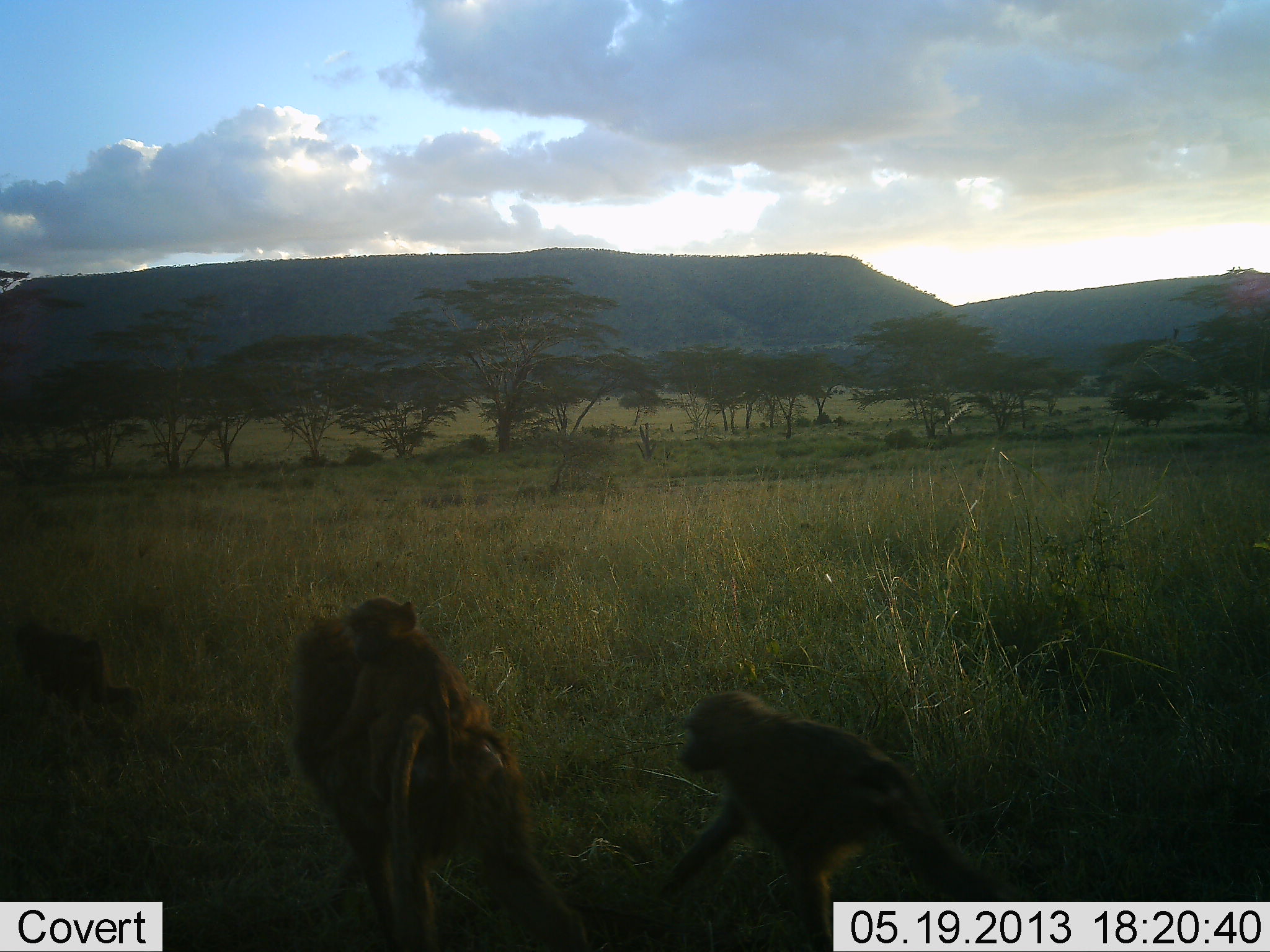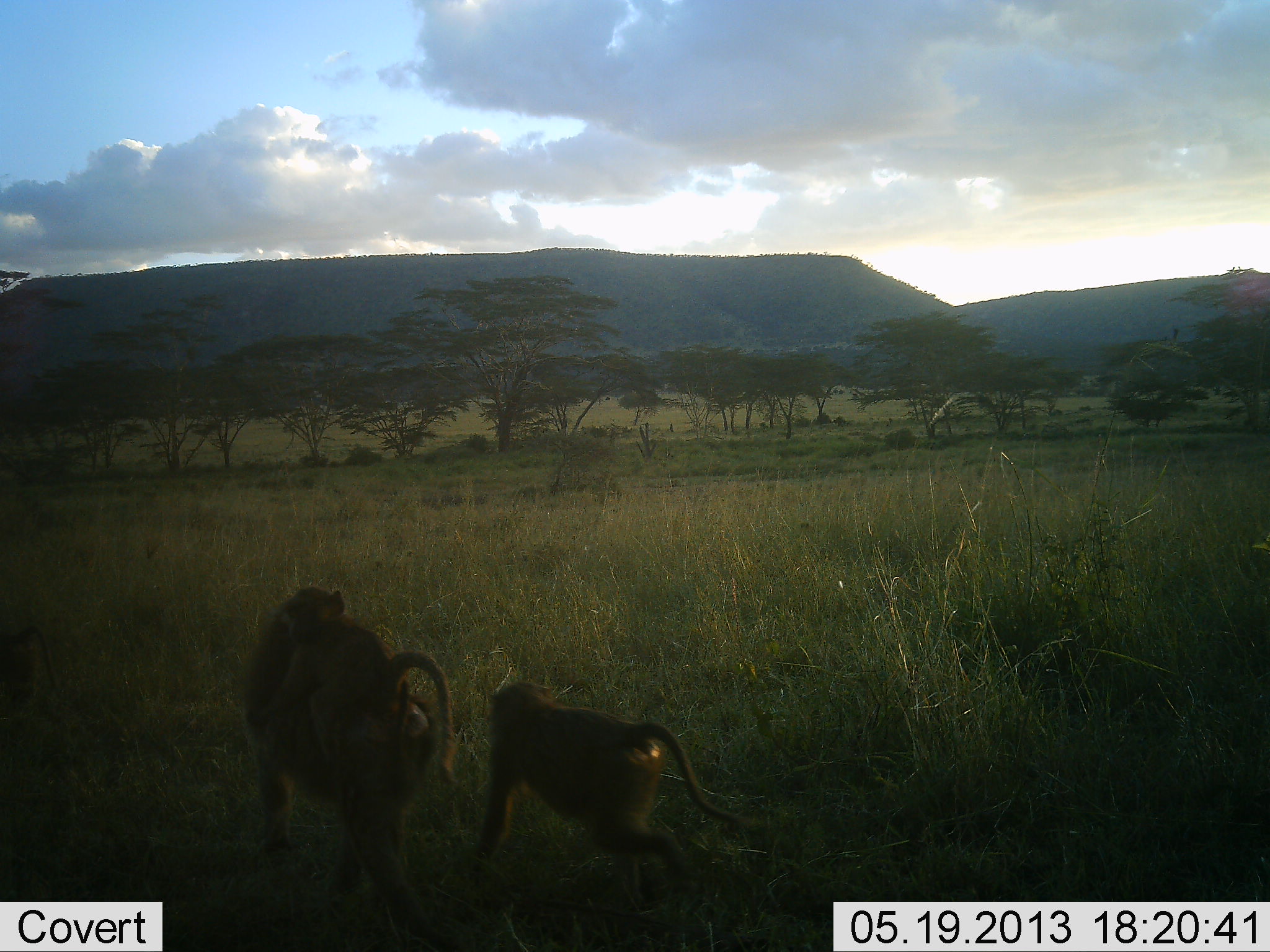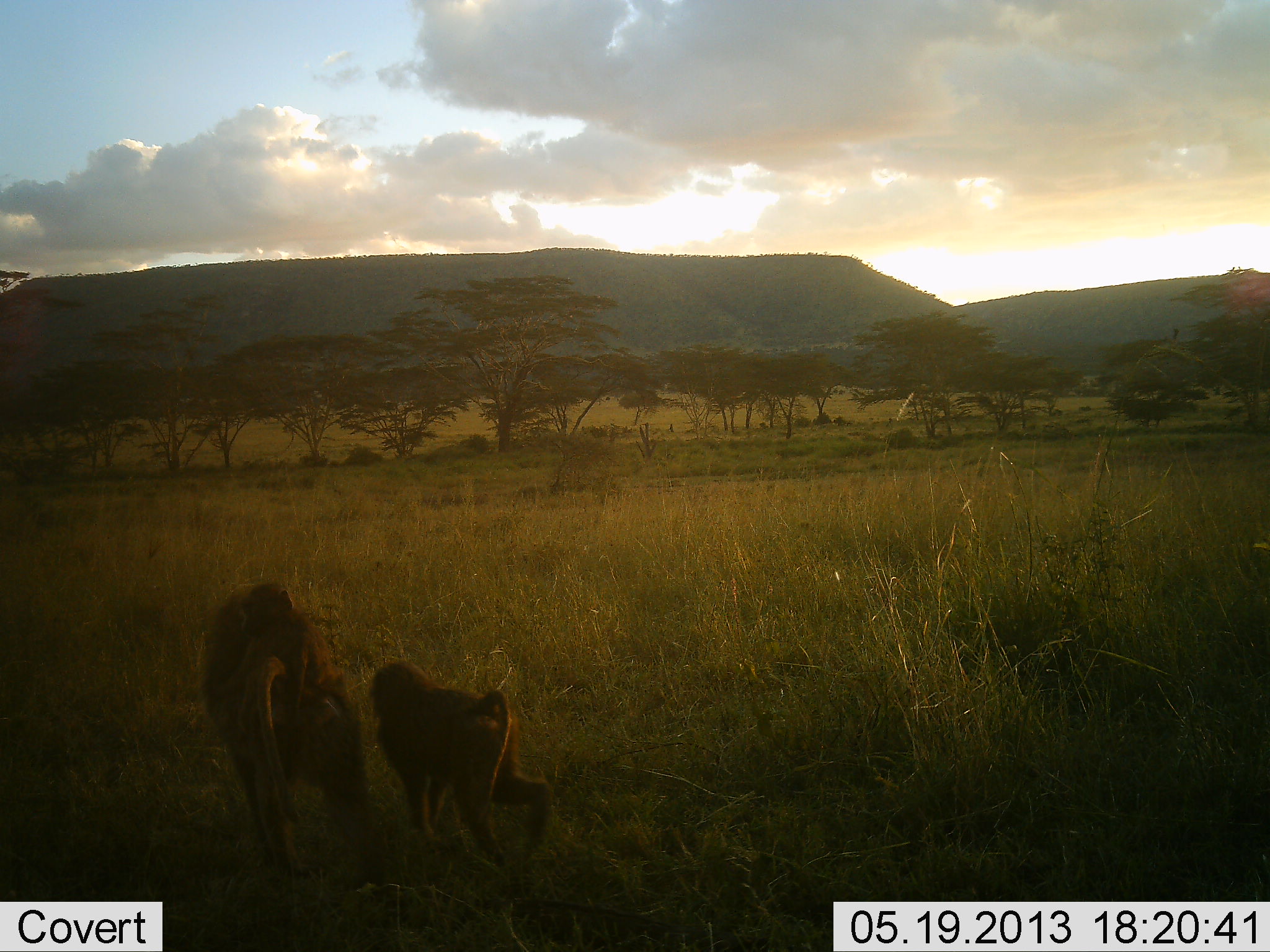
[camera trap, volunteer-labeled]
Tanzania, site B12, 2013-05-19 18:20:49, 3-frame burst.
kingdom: Animalia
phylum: Chordata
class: Mammalia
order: Primates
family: Cercopithecidae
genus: Papio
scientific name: Papio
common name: baboon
Baboon (Papio), count 4. Behavior (volunteer vote fractions): standing 0%, resting 4%, moving 100%, interacting 0%. Young present (vote fraction): 88%. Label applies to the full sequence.